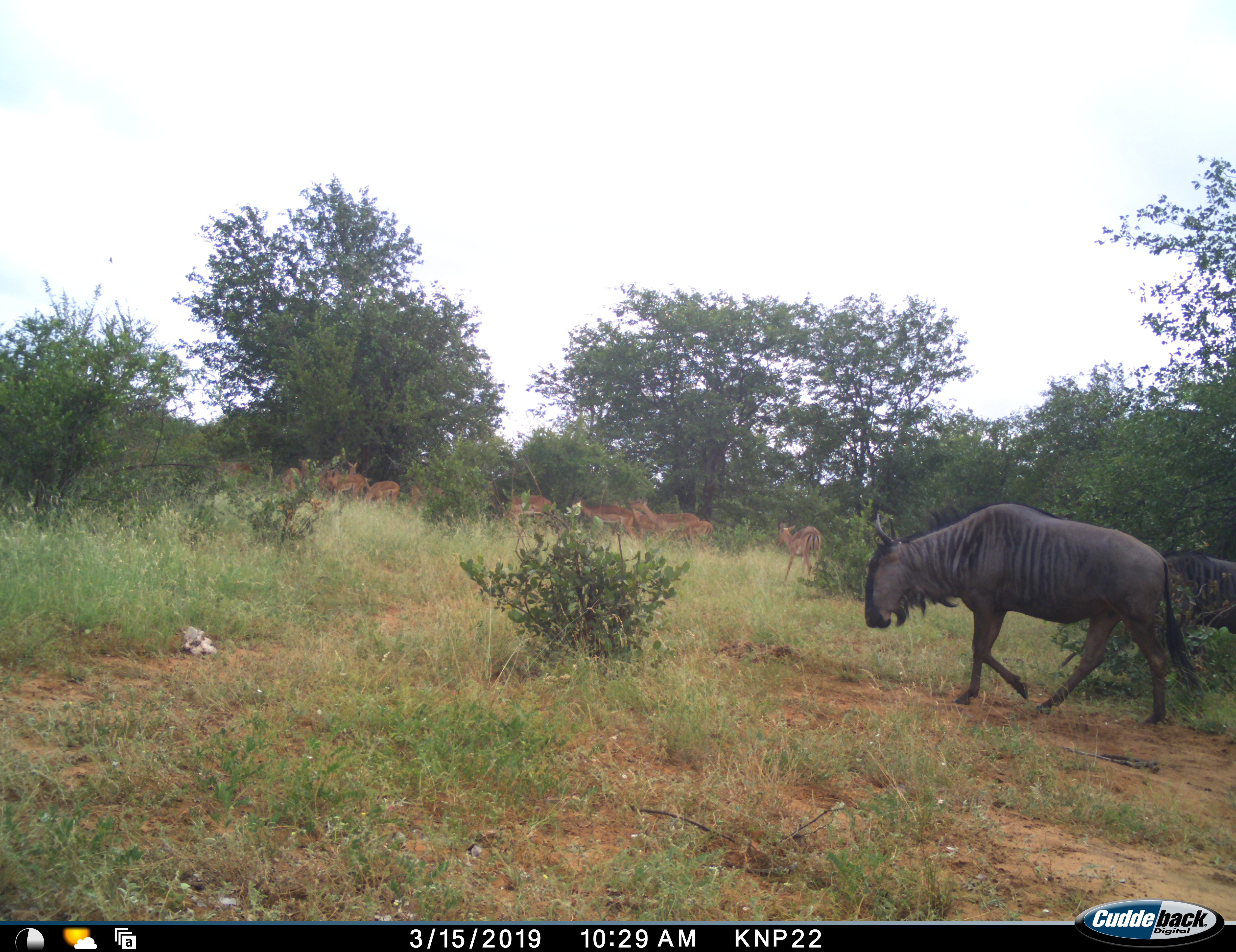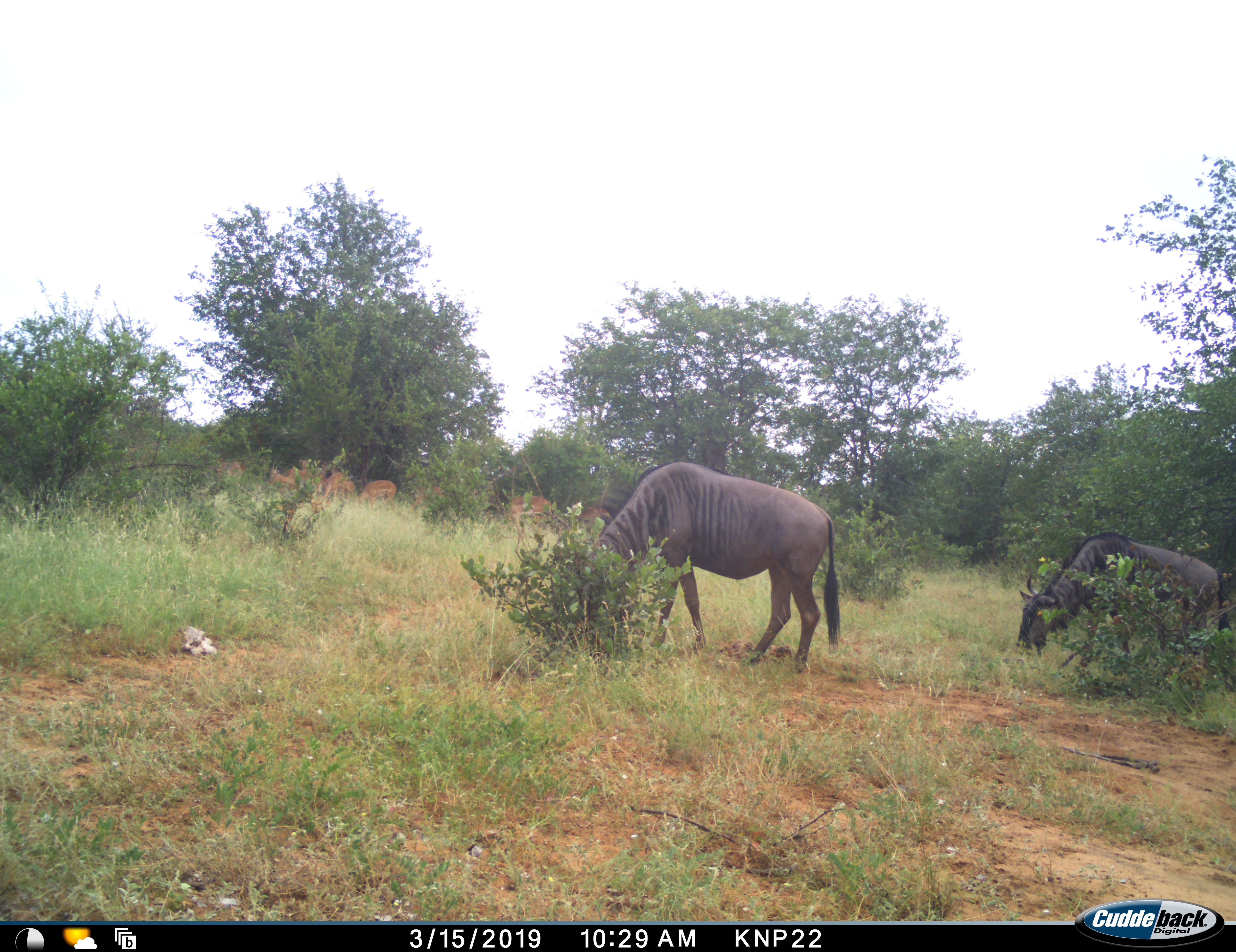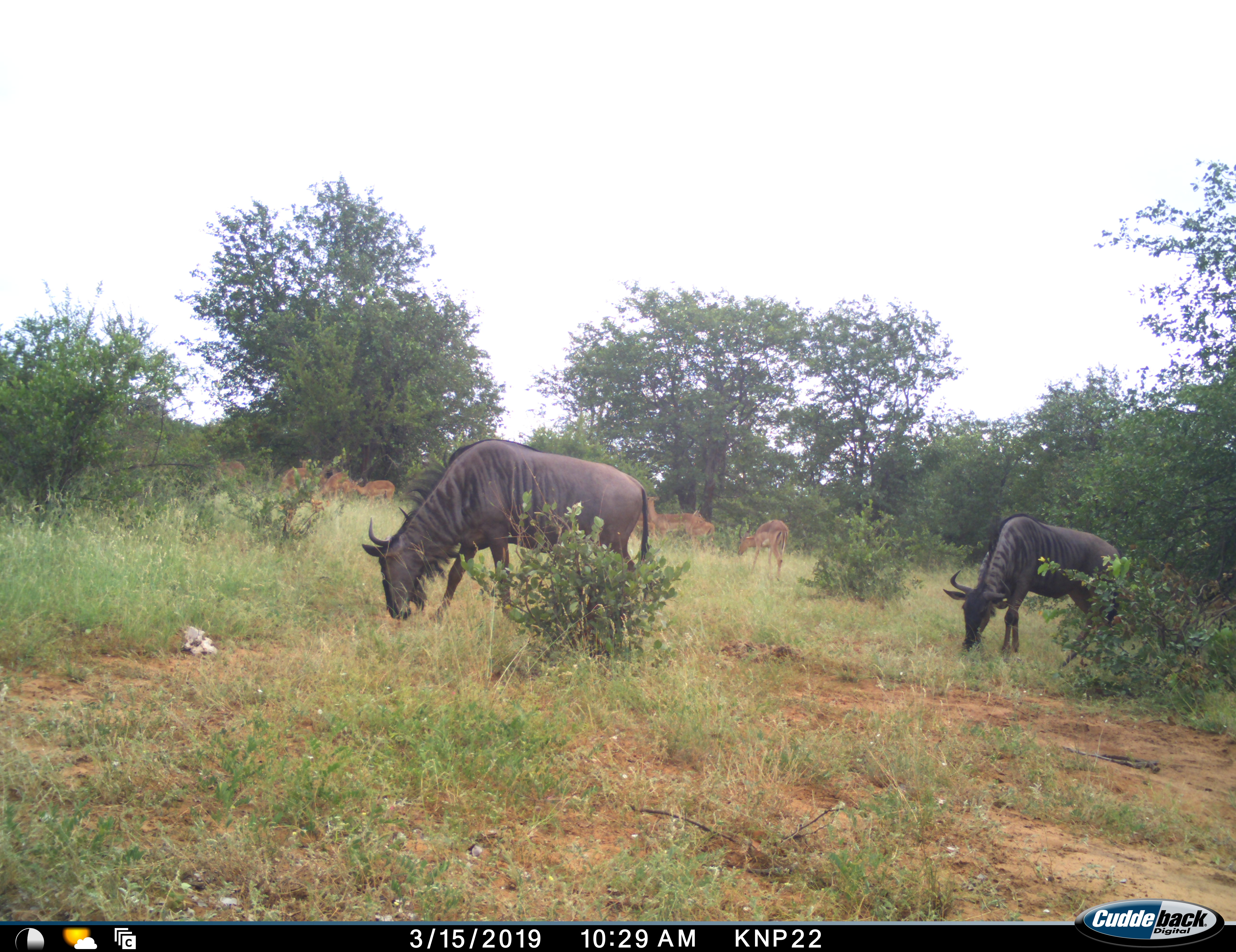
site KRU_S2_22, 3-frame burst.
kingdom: Animalia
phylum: Chordata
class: Mammalia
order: Artiodactyla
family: Bovidae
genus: Aepyceros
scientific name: Aepyceros melampus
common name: impala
Impala (Aepyceros melampus), count 11-50. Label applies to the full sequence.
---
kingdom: Animalia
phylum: Chordata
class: Mammalia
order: Artiodactyla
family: Bovidae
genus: Connochaetes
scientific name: Connochaetes taurinus taurinus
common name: blue wildebeest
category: wildebeestblue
Wildebeestblue (blue wildebeest) (Connochaetes taurinus taurinus), count 2. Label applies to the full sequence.